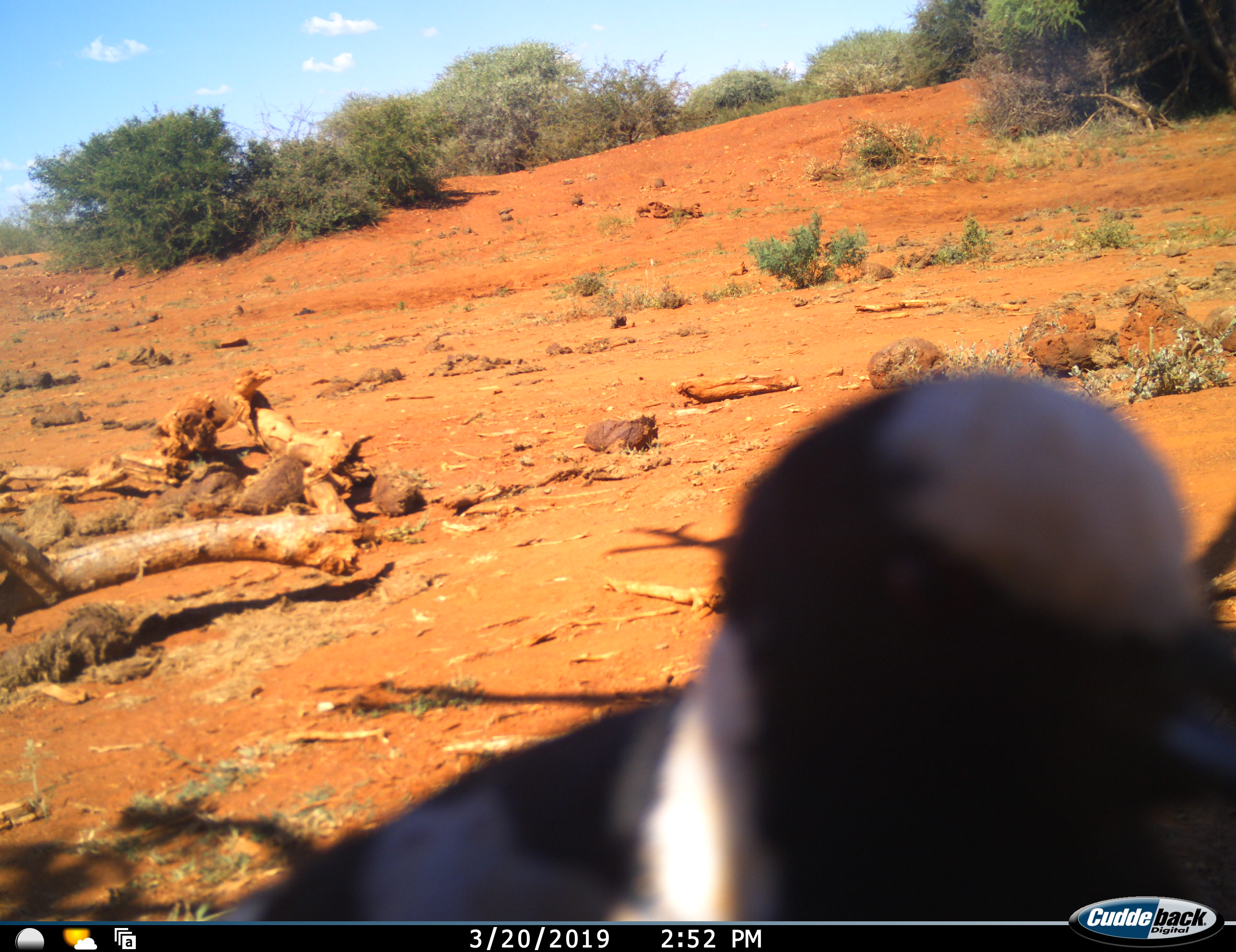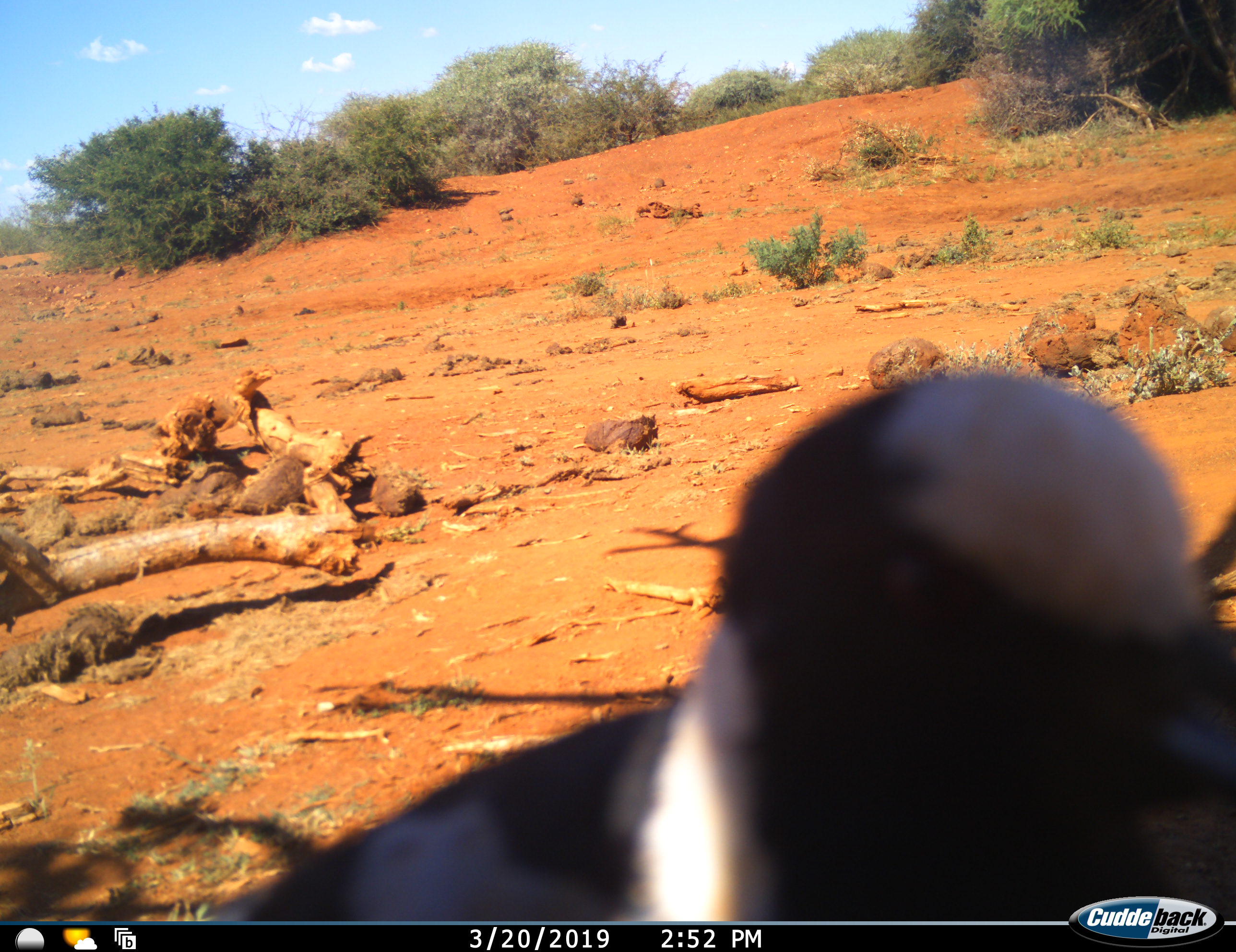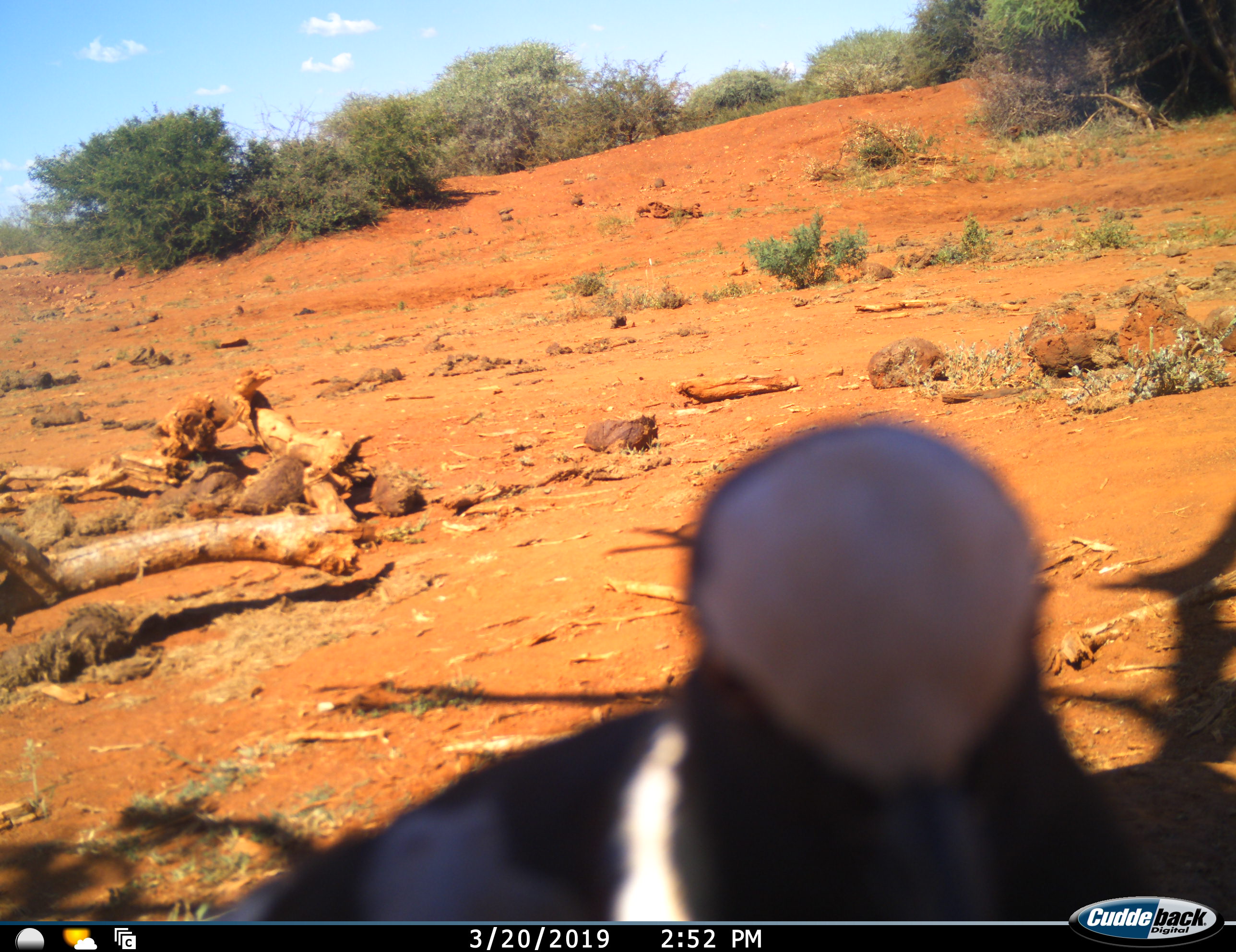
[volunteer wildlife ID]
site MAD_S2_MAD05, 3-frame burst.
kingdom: Animalia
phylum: Chordata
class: Aves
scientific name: Aves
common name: bird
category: birdother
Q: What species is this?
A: Birdother (bird) (Aves).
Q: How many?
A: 1.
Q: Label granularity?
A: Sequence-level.